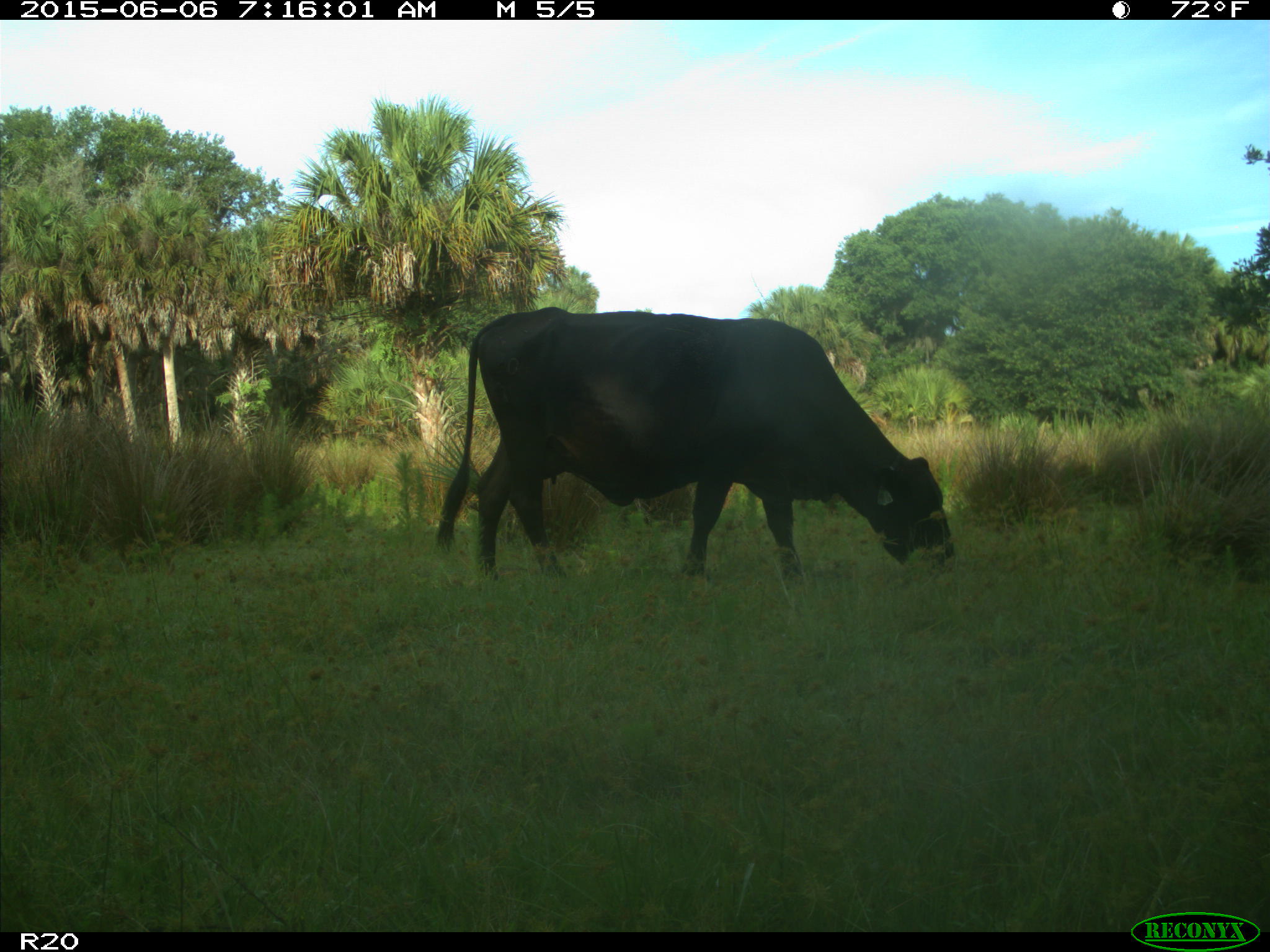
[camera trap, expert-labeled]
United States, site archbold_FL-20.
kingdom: Animalia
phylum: Chordata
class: Mammalia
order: Artiodactyla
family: Bovidae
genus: Bos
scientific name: Bos taurus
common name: domestic cow